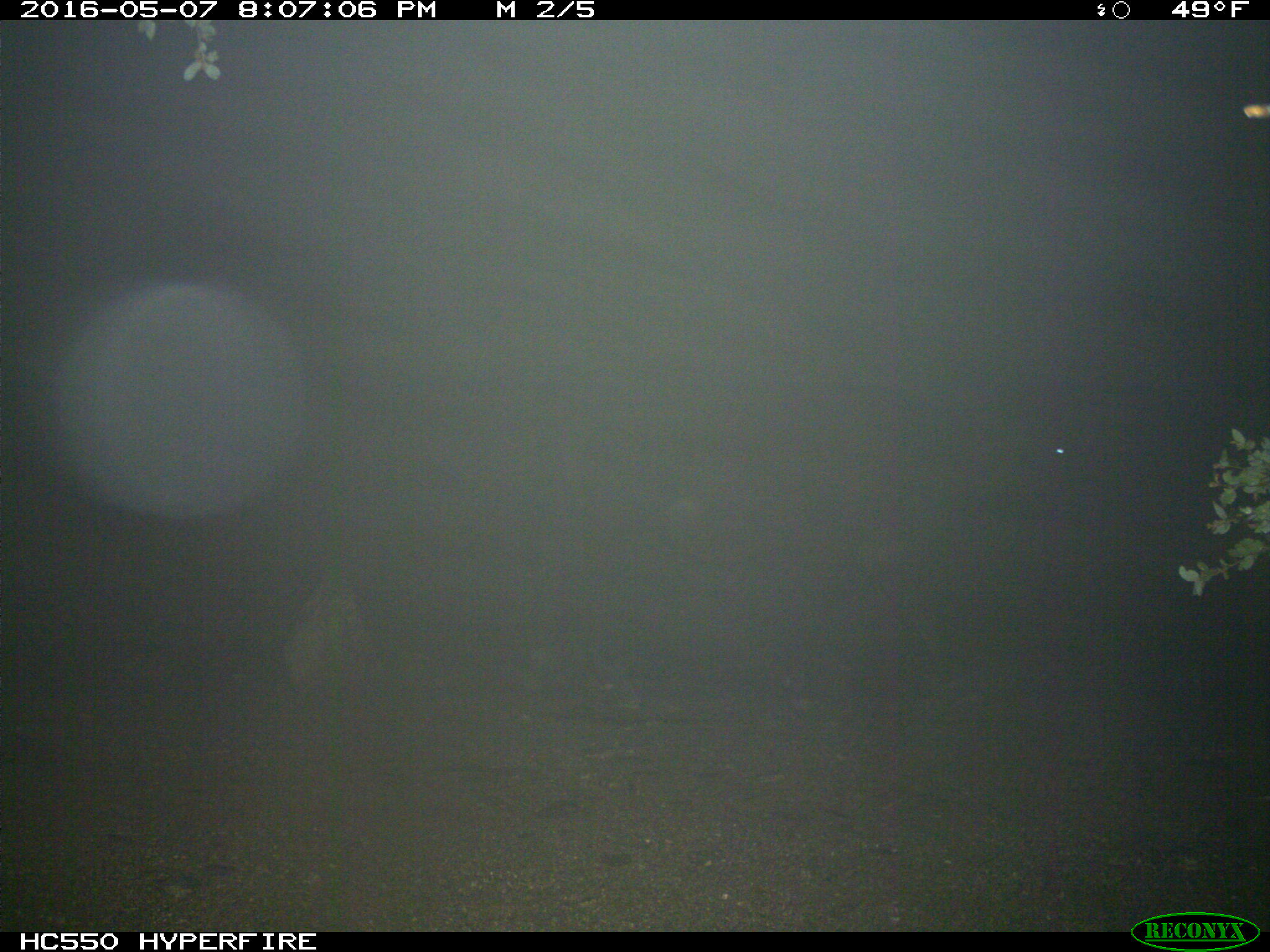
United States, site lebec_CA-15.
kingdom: Animalia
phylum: Chordata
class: Mammalia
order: Artiodactyla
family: Bovidae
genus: Bos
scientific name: Bos taurus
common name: domestic cow